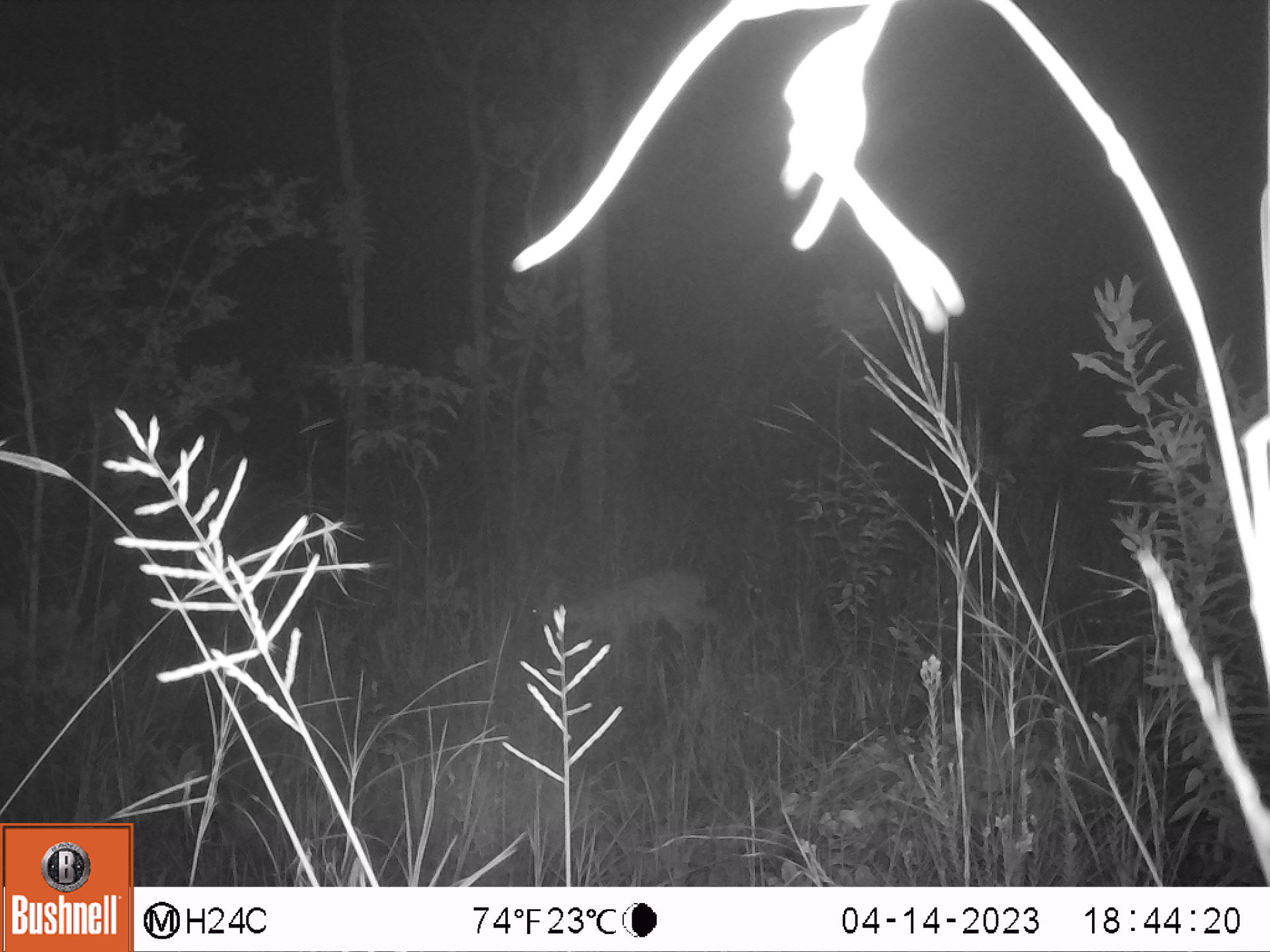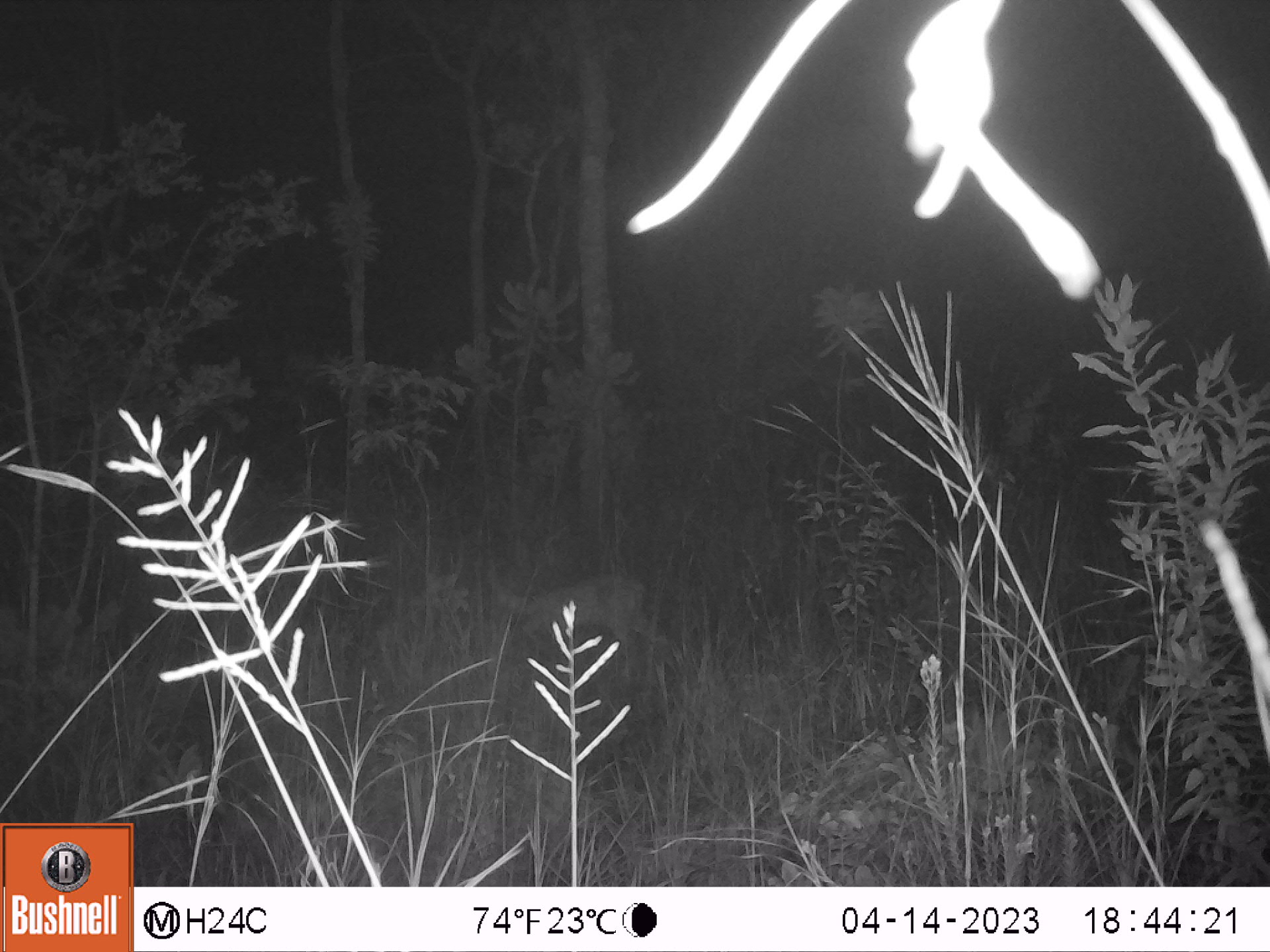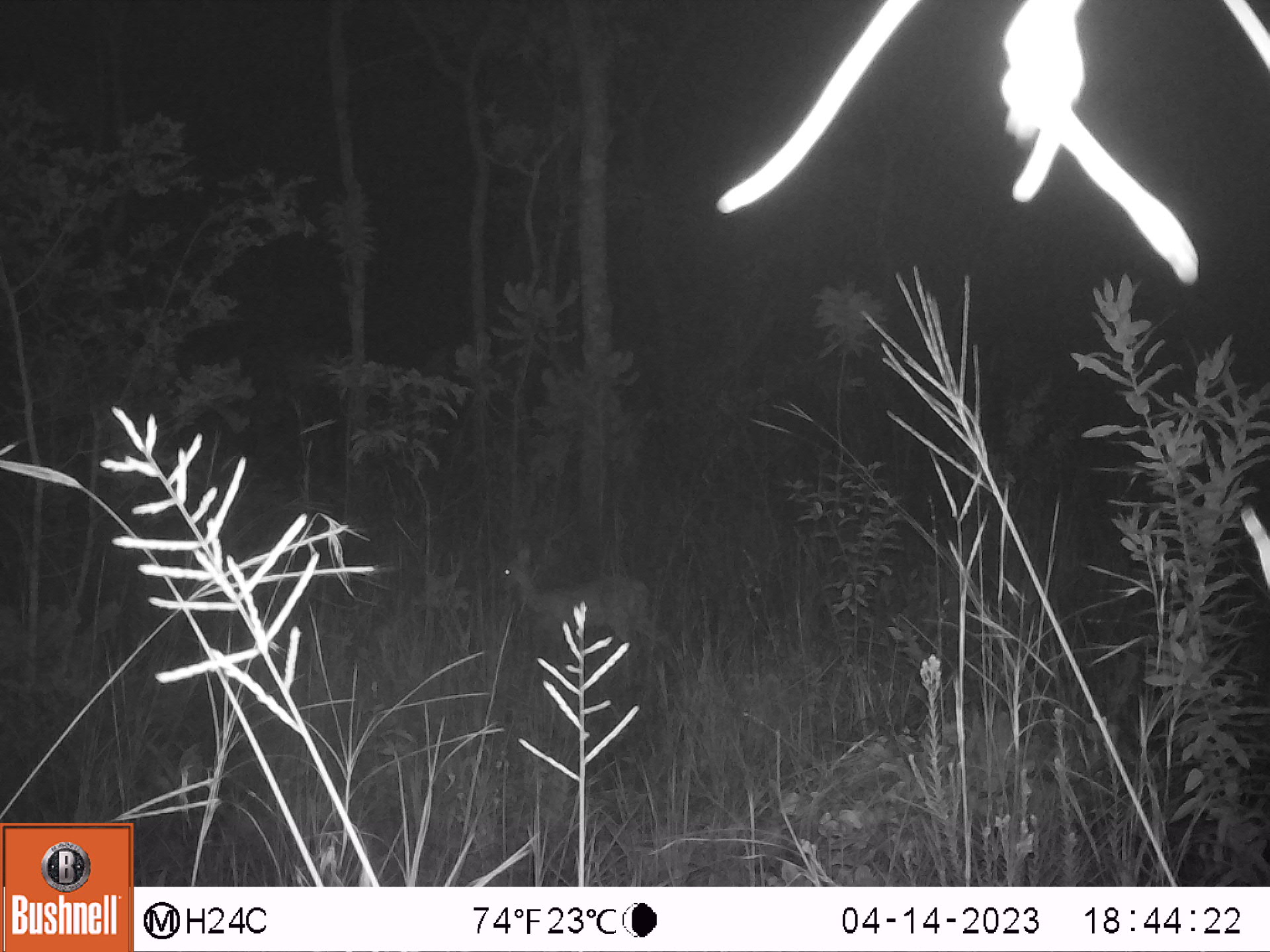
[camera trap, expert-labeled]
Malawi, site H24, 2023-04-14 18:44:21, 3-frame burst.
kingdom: Animalia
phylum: Chordata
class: Mammalia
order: Artiodactyla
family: Bovidae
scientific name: Antilopinae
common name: small antelope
Small antelope (Antilopinae), count 1.